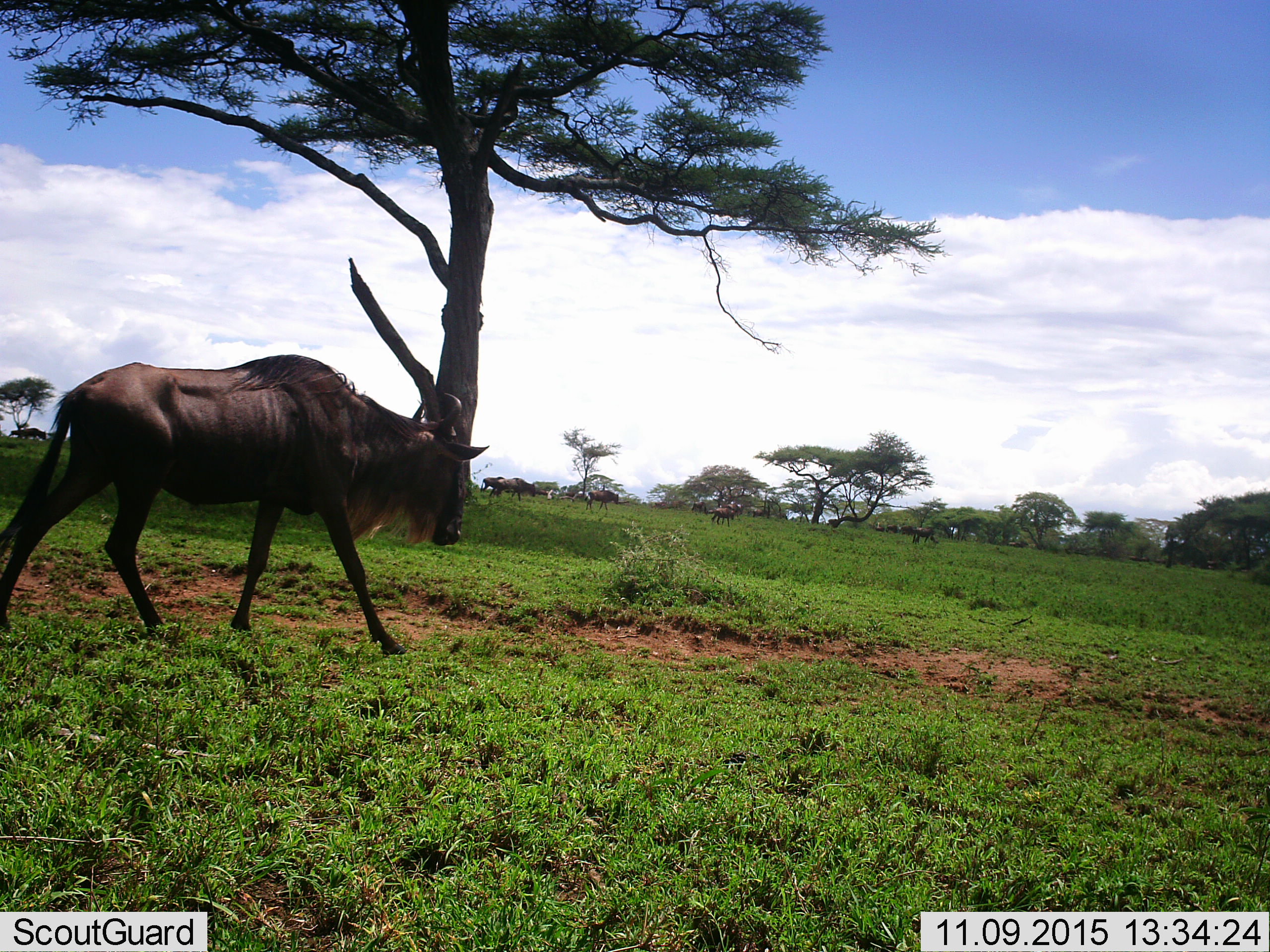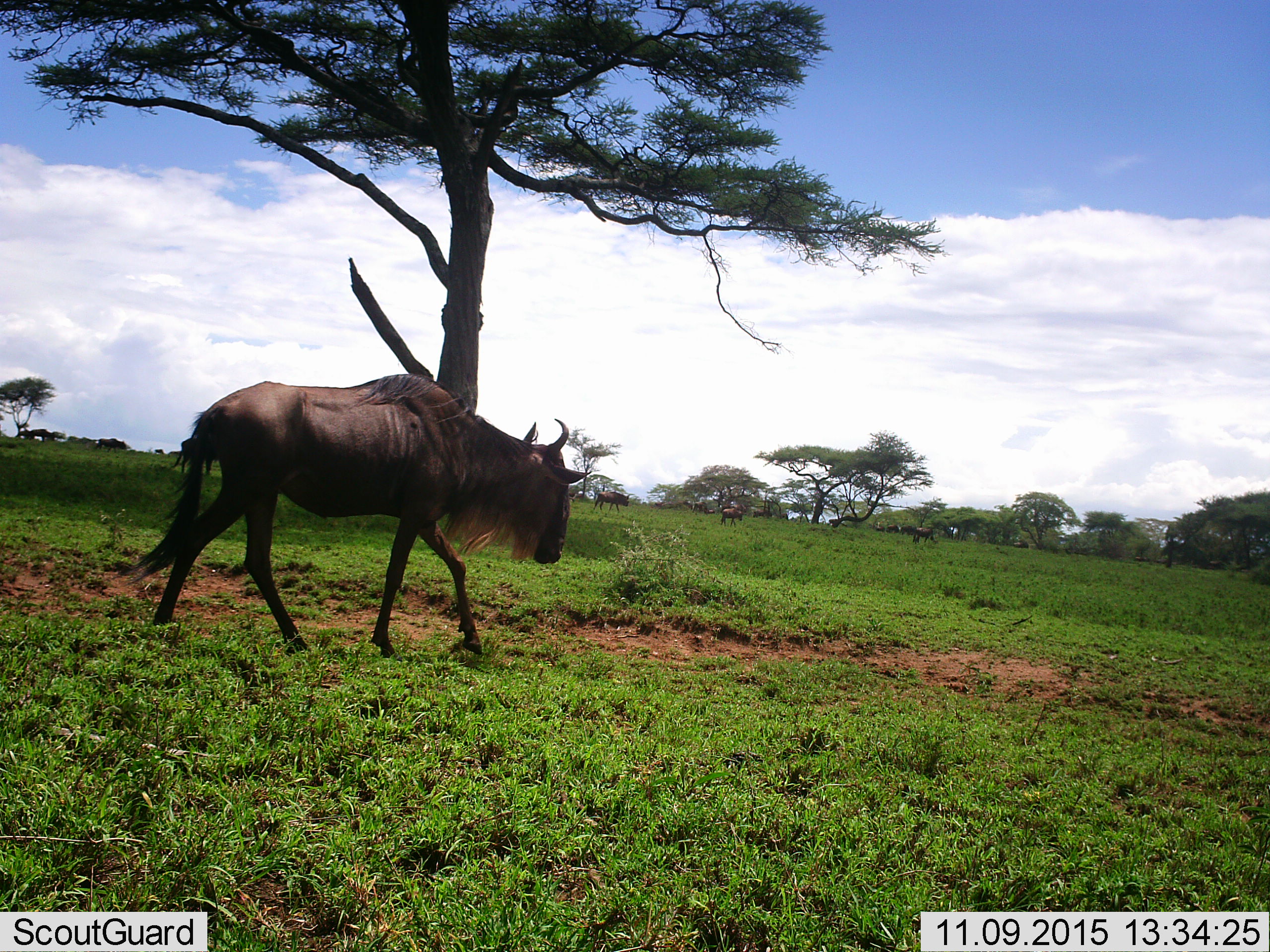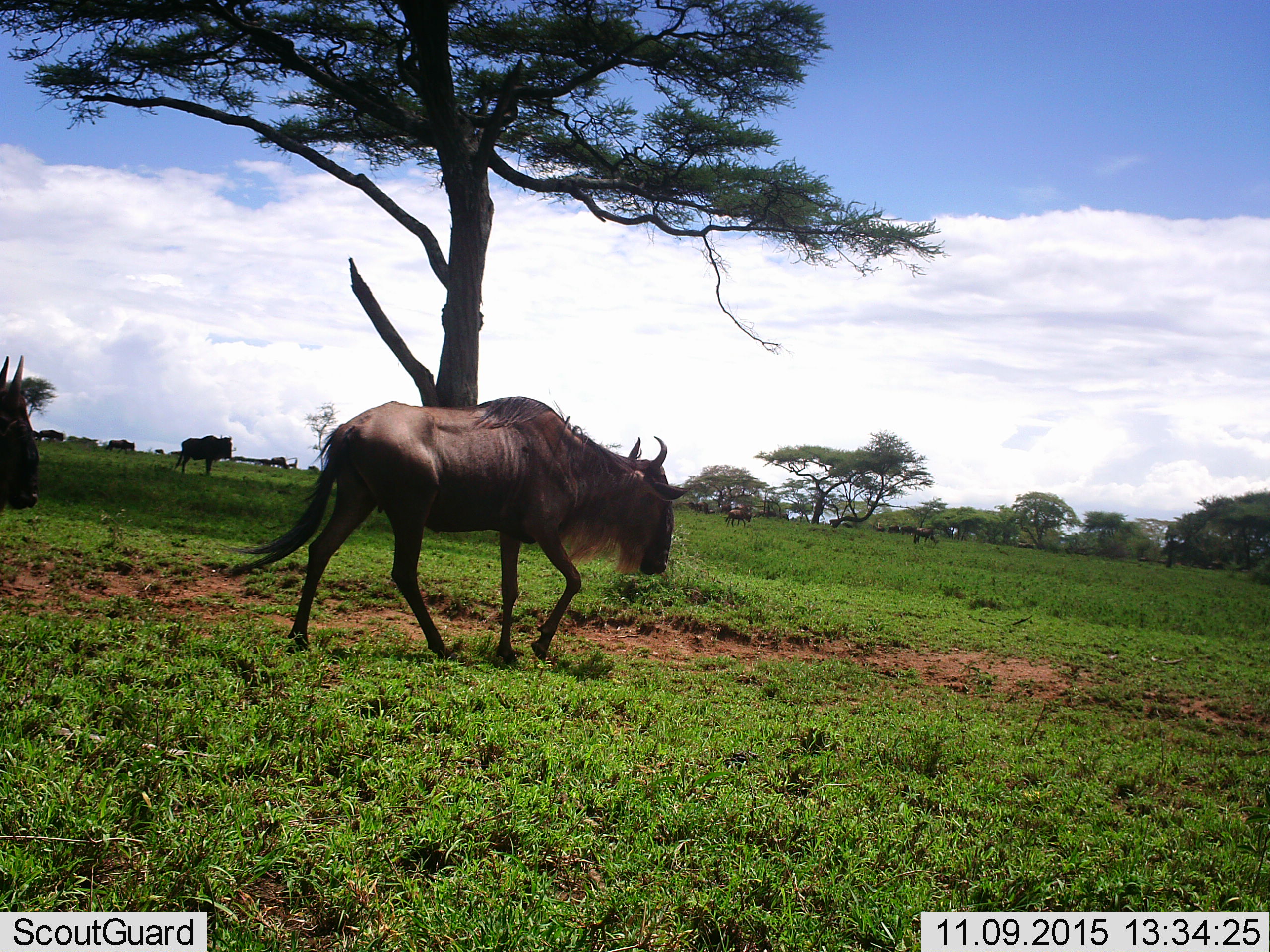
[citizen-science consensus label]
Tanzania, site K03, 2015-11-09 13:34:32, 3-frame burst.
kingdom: Animalia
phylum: Chordata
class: Mammalia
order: Artiodactyla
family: Bovidae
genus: Connochaetes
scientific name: Connochaetes taurinus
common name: blue wildebeest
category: wildebeest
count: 11-50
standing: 25%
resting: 0%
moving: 100%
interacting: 0%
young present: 12%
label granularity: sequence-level